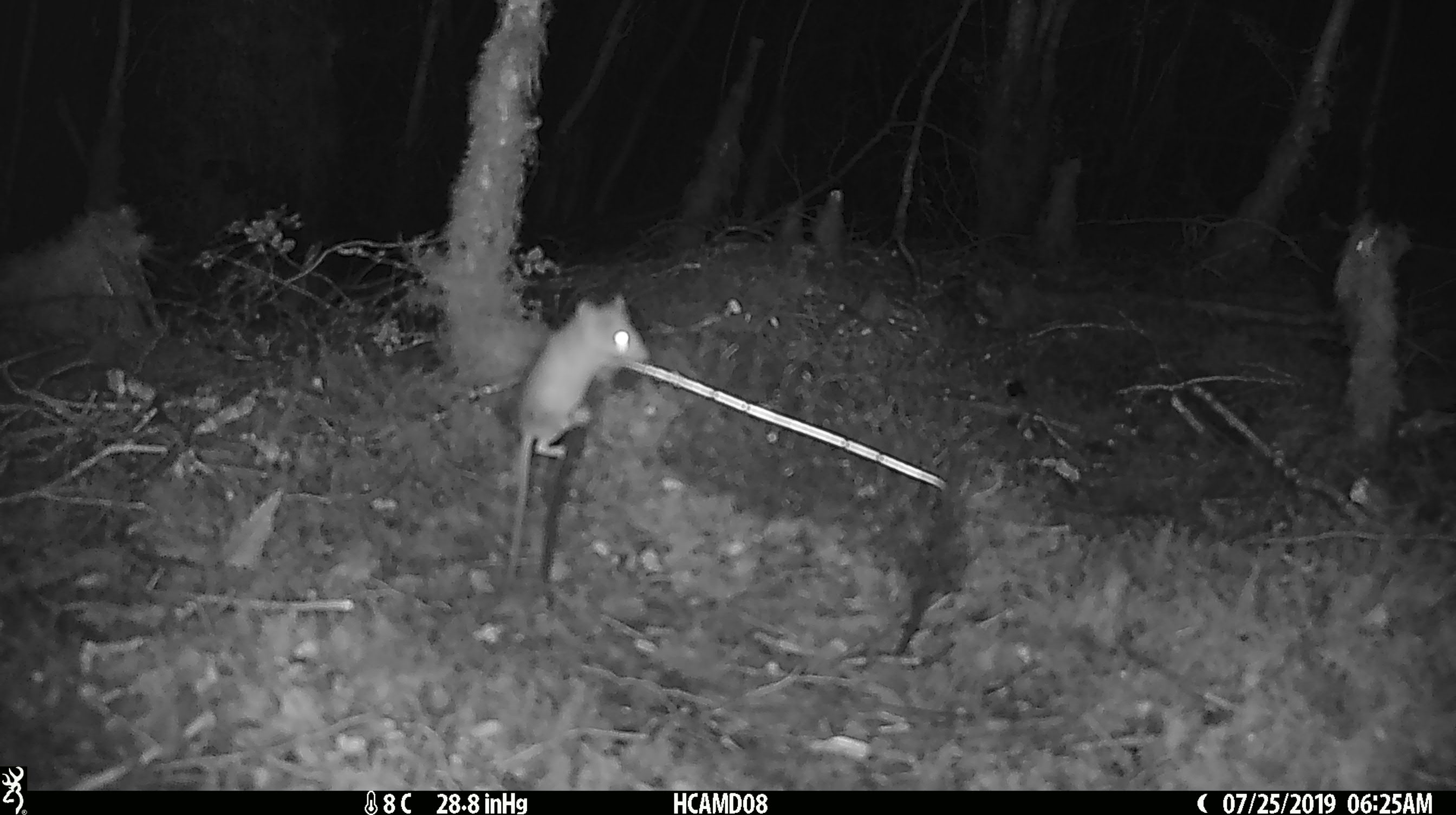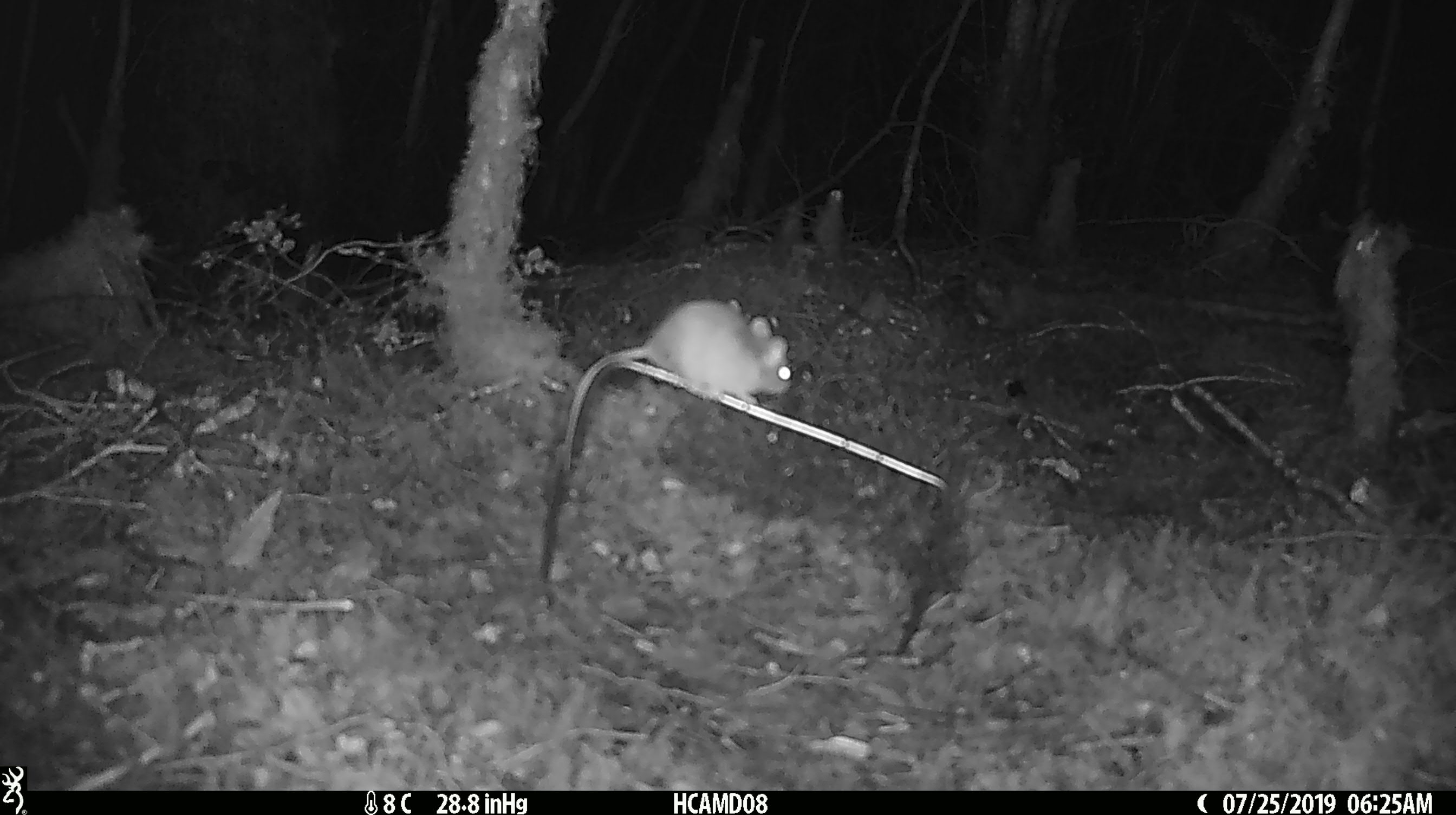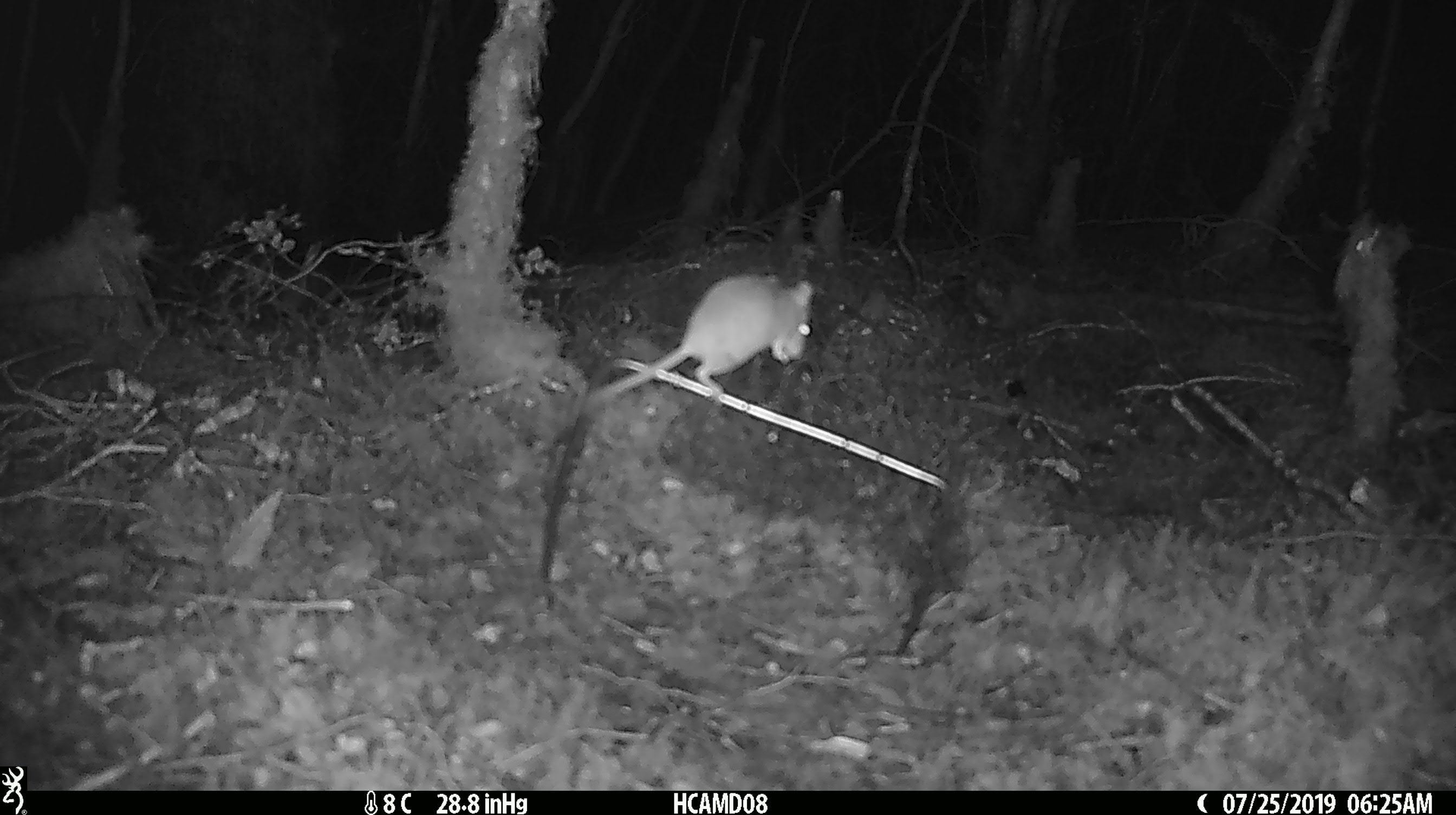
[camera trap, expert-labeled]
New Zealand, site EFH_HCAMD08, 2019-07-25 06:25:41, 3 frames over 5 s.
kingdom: Animalia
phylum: Chordata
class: Mammalia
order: Rodentia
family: Muridae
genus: Mus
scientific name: Mus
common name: mouse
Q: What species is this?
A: Mouse (Mus).